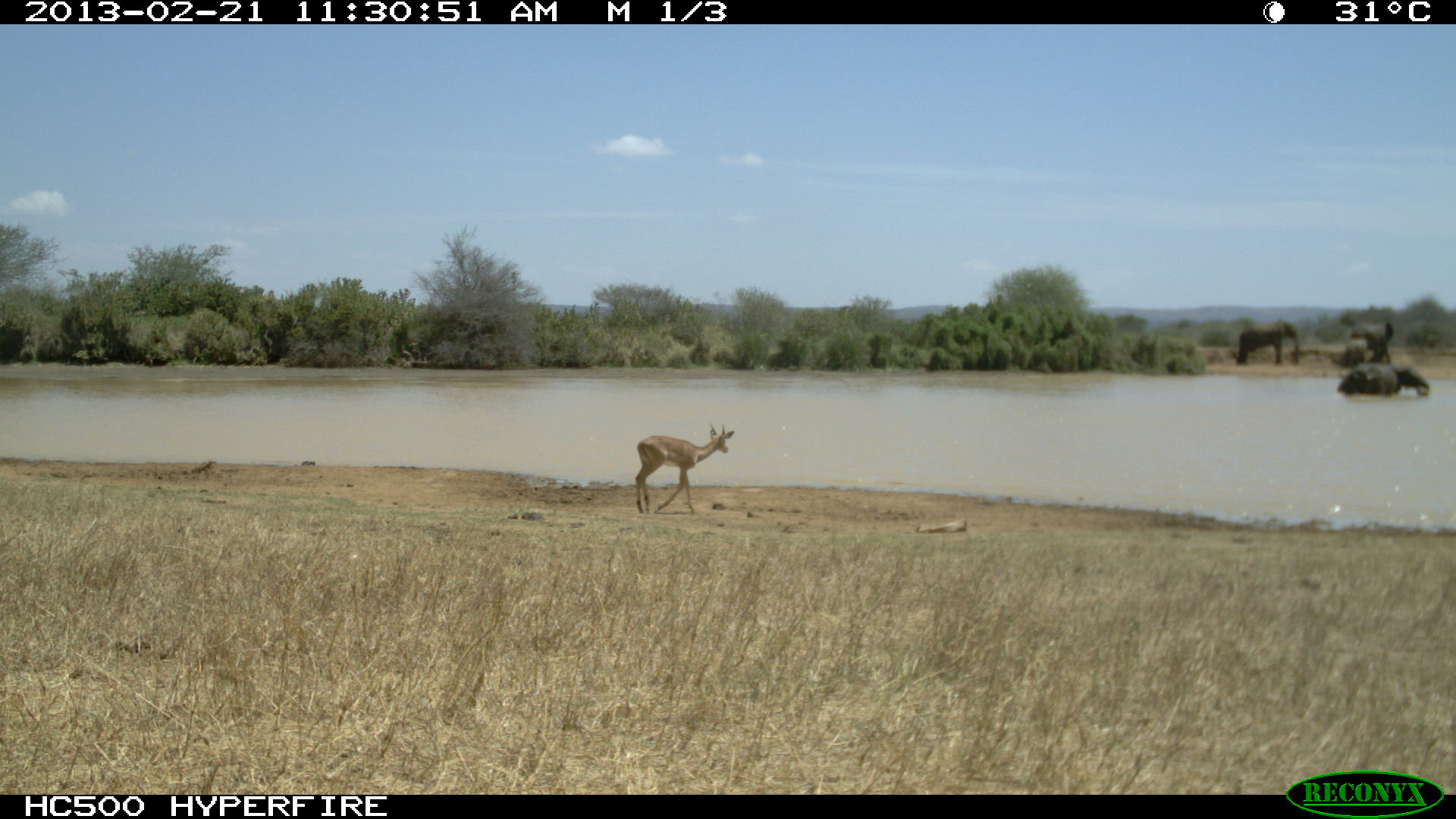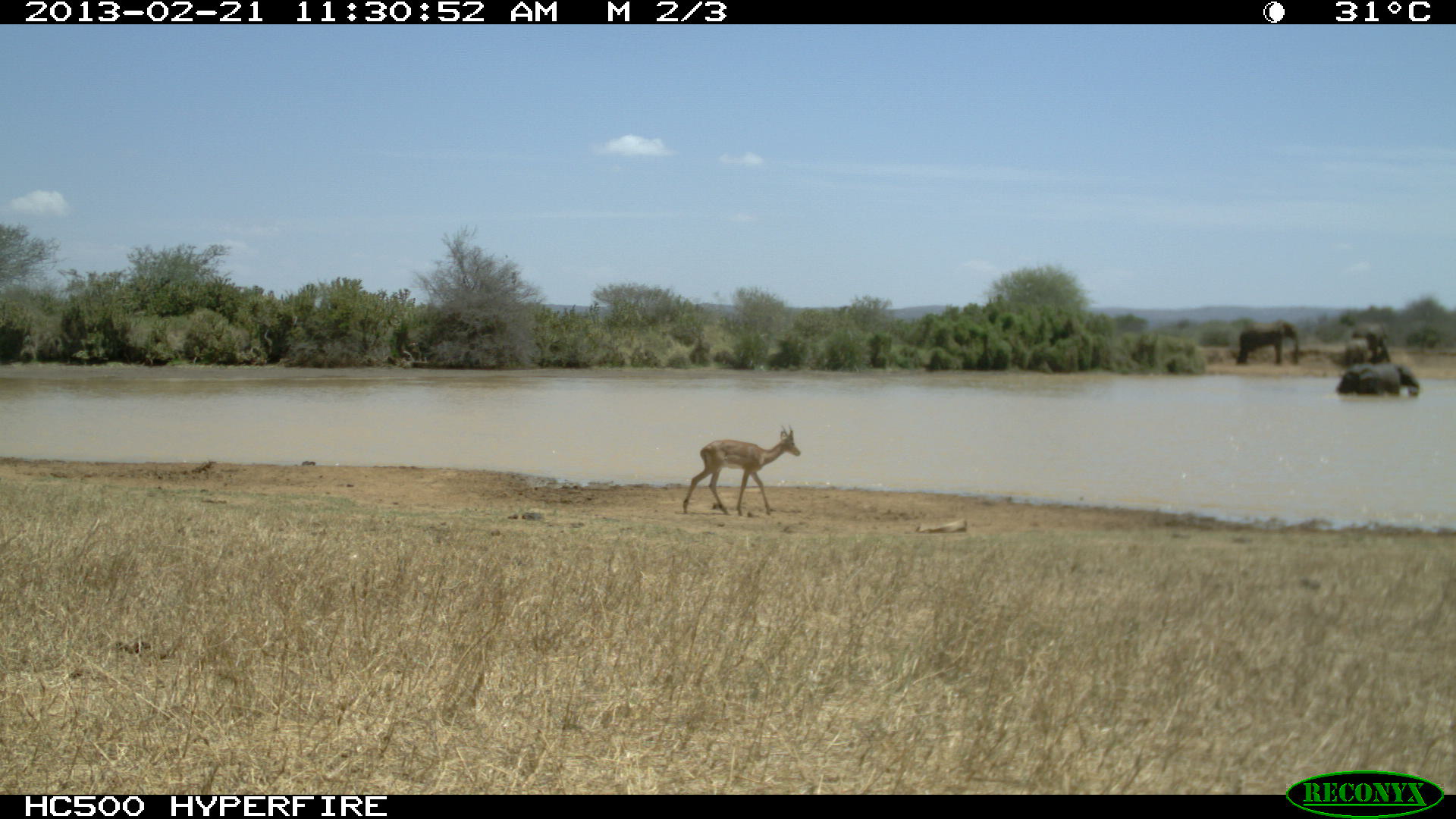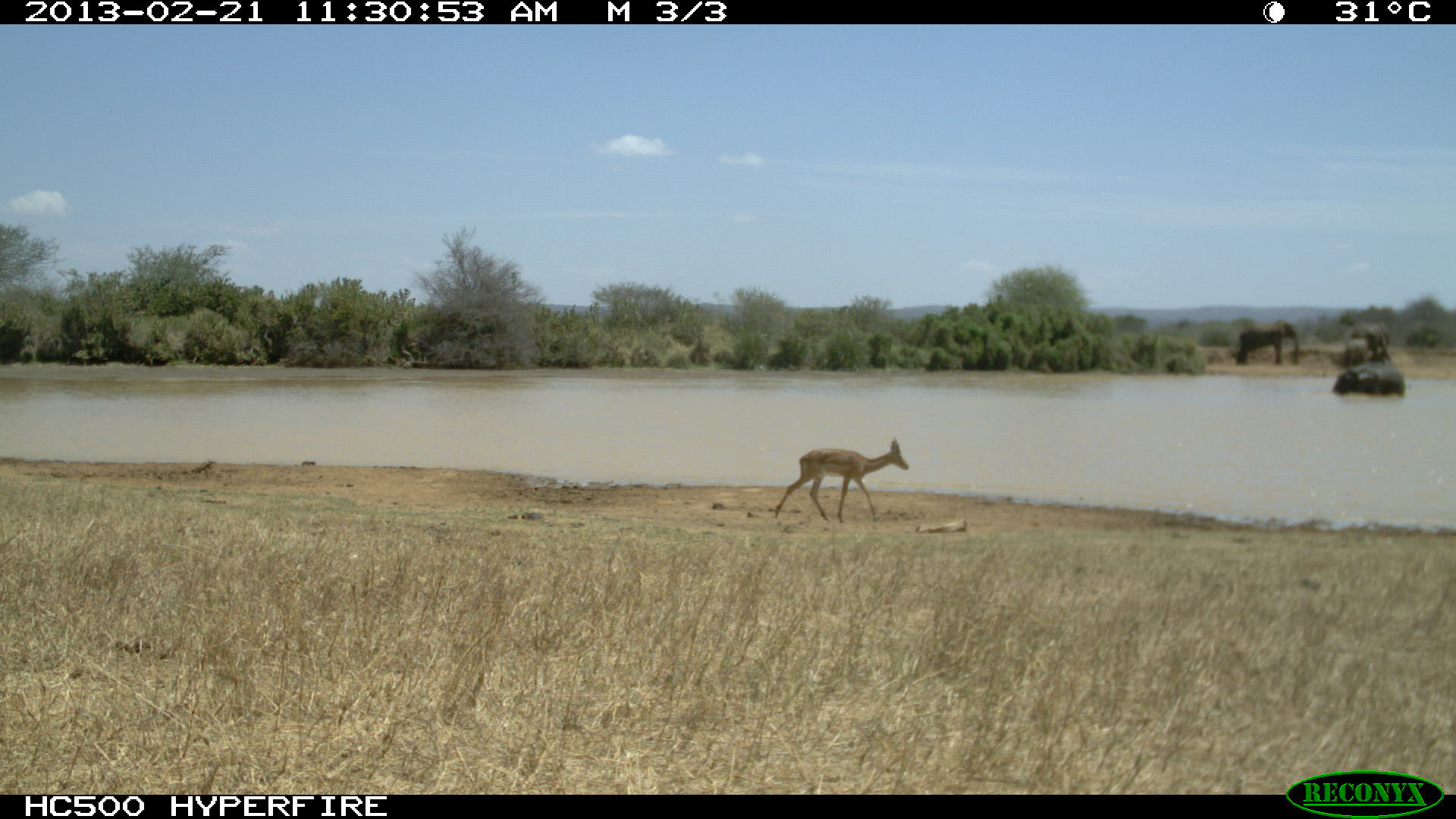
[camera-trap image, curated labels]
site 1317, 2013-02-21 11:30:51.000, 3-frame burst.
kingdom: Animalia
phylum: Chordata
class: Mammalia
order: Artiodactyla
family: Bovidae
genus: Aepyceros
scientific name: Aepyceros melampus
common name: impala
Aepyceros melampus (impala), count 1.